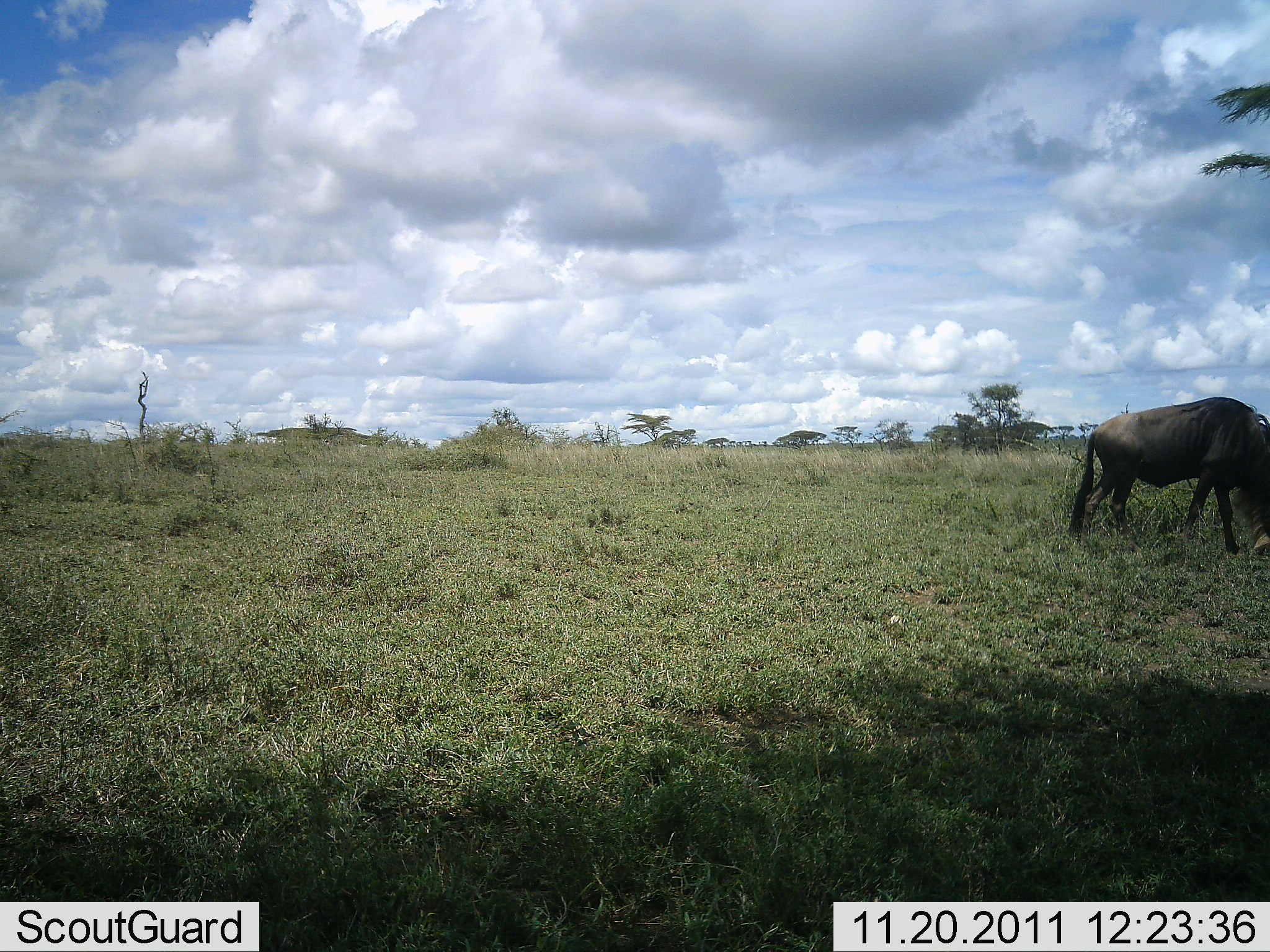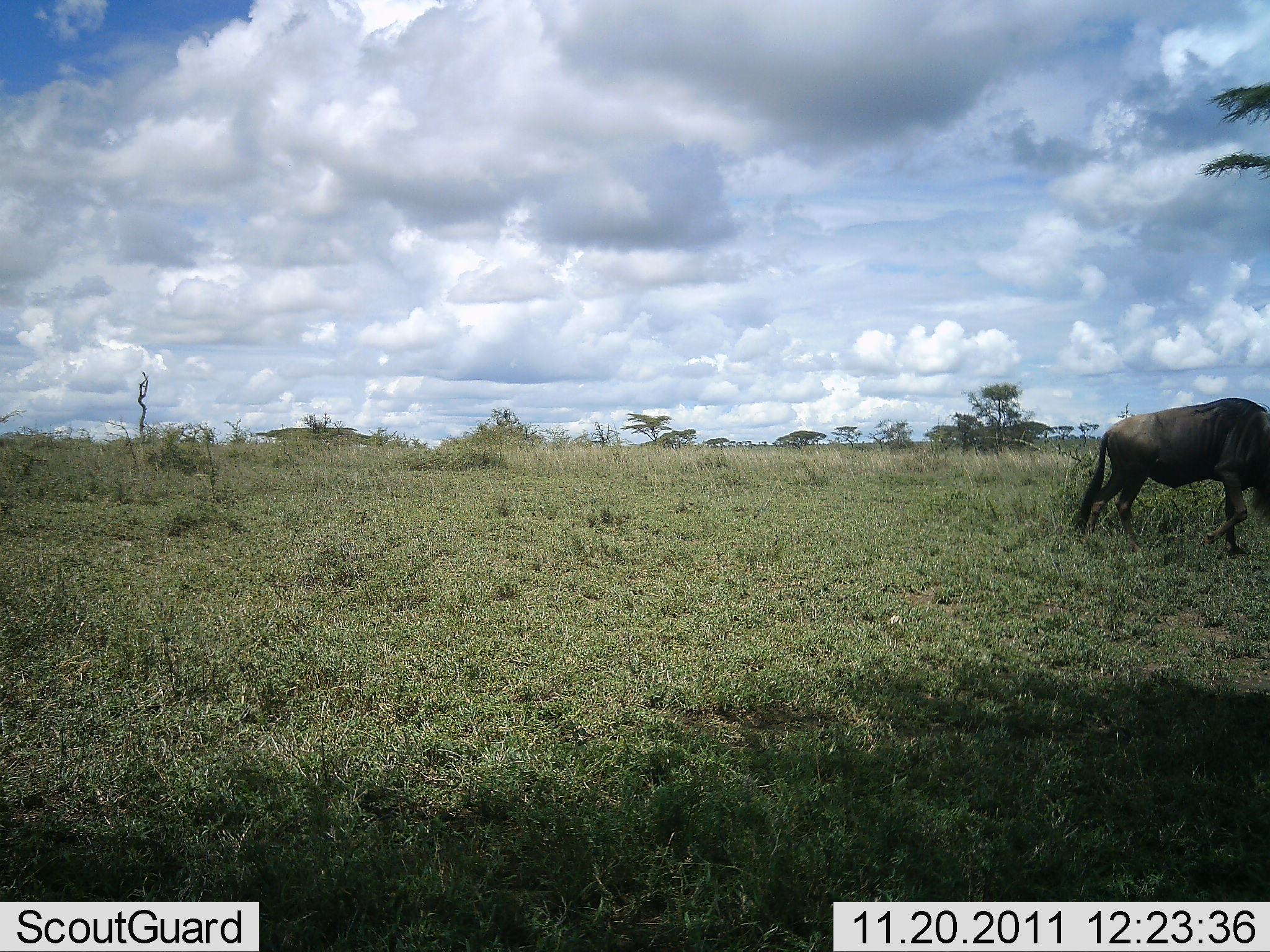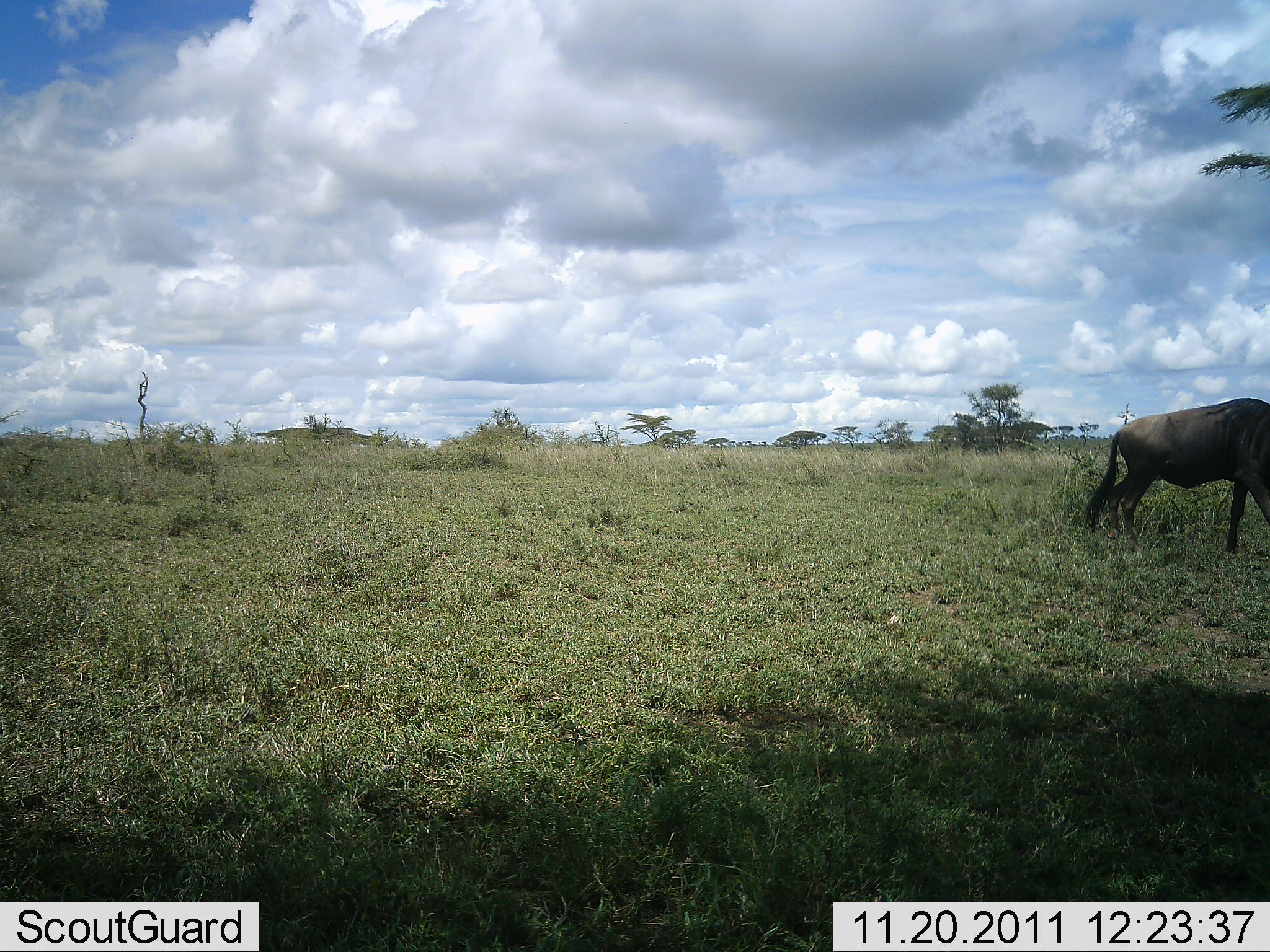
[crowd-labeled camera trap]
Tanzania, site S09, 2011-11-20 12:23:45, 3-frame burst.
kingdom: Animalia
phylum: Chordata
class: Mammalia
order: Artiodactyla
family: Bovidae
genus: Connochaetes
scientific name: Connochaetes taurinus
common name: blue wildebeest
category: wildebeest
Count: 1.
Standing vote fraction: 50%.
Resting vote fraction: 0%.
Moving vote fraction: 30%.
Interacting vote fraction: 0%.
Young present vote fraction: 0%.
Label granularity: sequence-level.